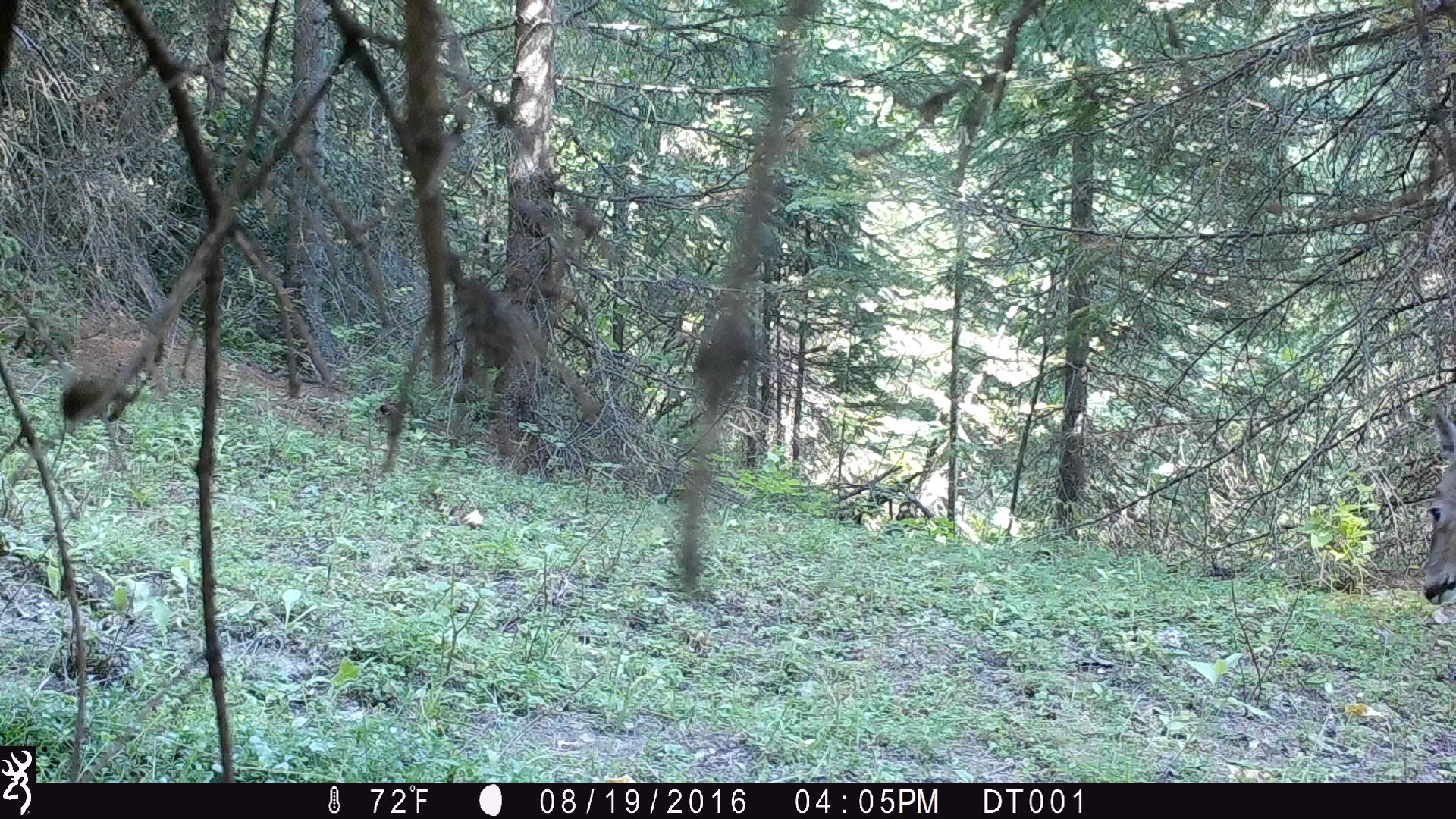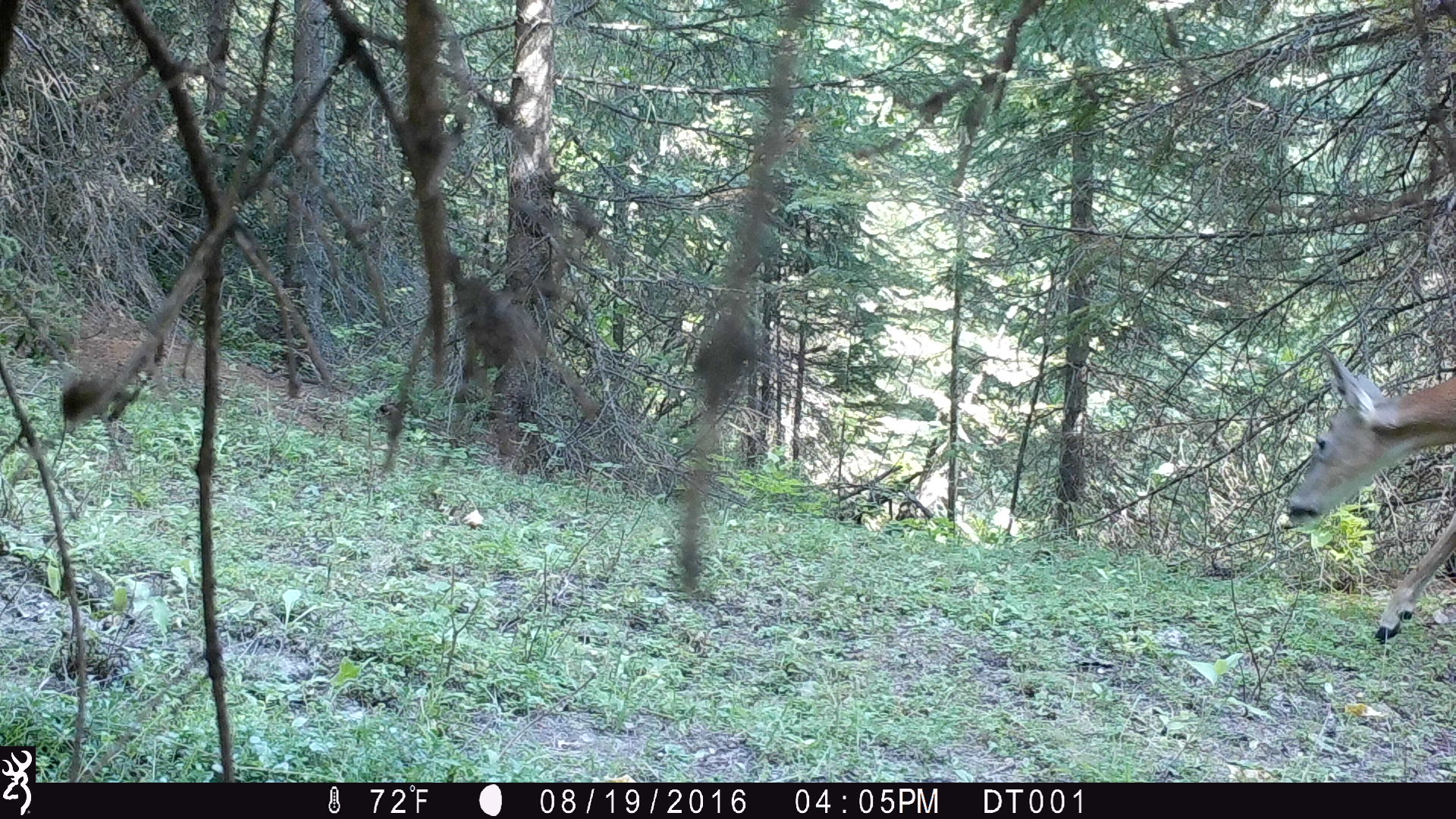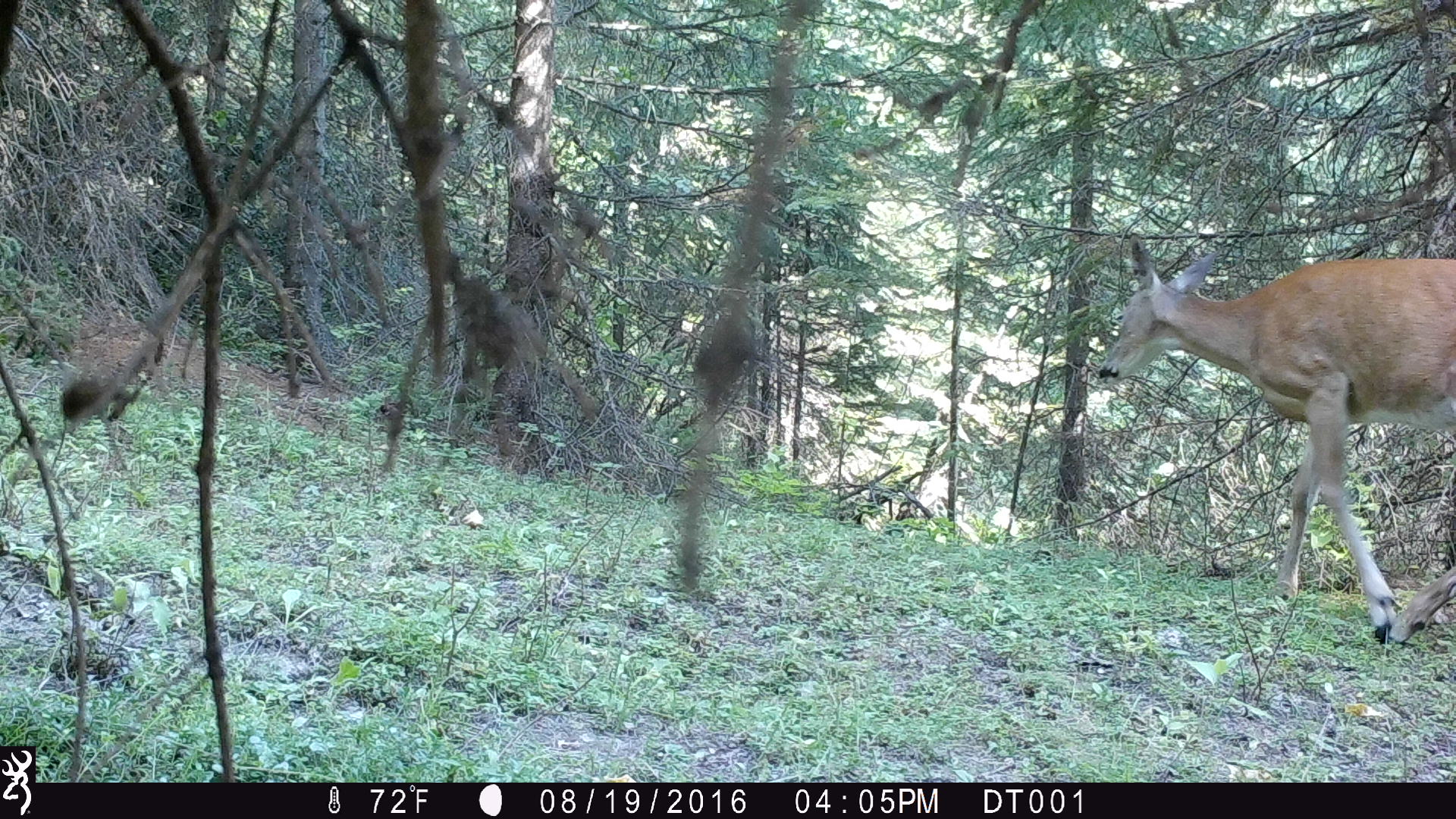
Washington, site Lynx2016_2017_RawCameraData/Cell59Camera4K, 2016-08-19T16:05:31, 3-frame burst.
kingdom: Animalia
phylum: Chordata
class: Mammalia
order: Artiodactyla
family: Cervidae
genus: Odocoileus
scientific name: Odocoileus virginianus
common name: white-tailed deer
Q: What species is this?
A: Odocoileus virginianus (white-tailed deer).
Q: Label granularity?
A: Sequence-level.